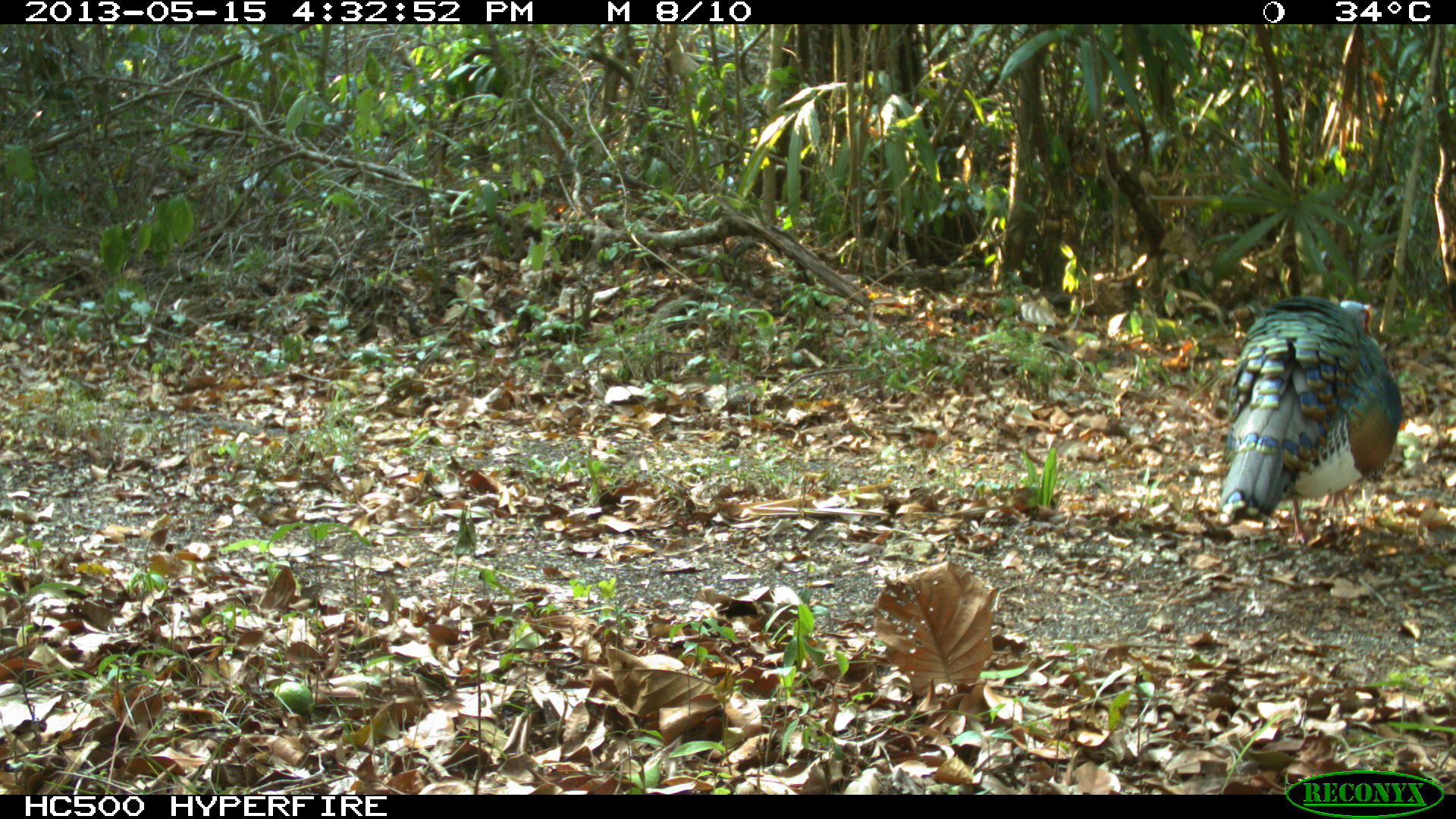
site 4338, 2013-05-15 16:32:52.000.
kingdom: Animalia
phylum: Chordata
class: Aves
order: Galliformes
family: Phasianidae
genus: Meleagris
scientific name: Meleagris ocellata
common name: ocellated turkey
Meleagris ocellata (ocellated turkey), count 1, sex male.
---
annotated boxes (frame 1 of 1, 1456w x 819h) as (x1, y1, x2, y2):
meleagris ocellata: (1216, 293, 1405, 552)